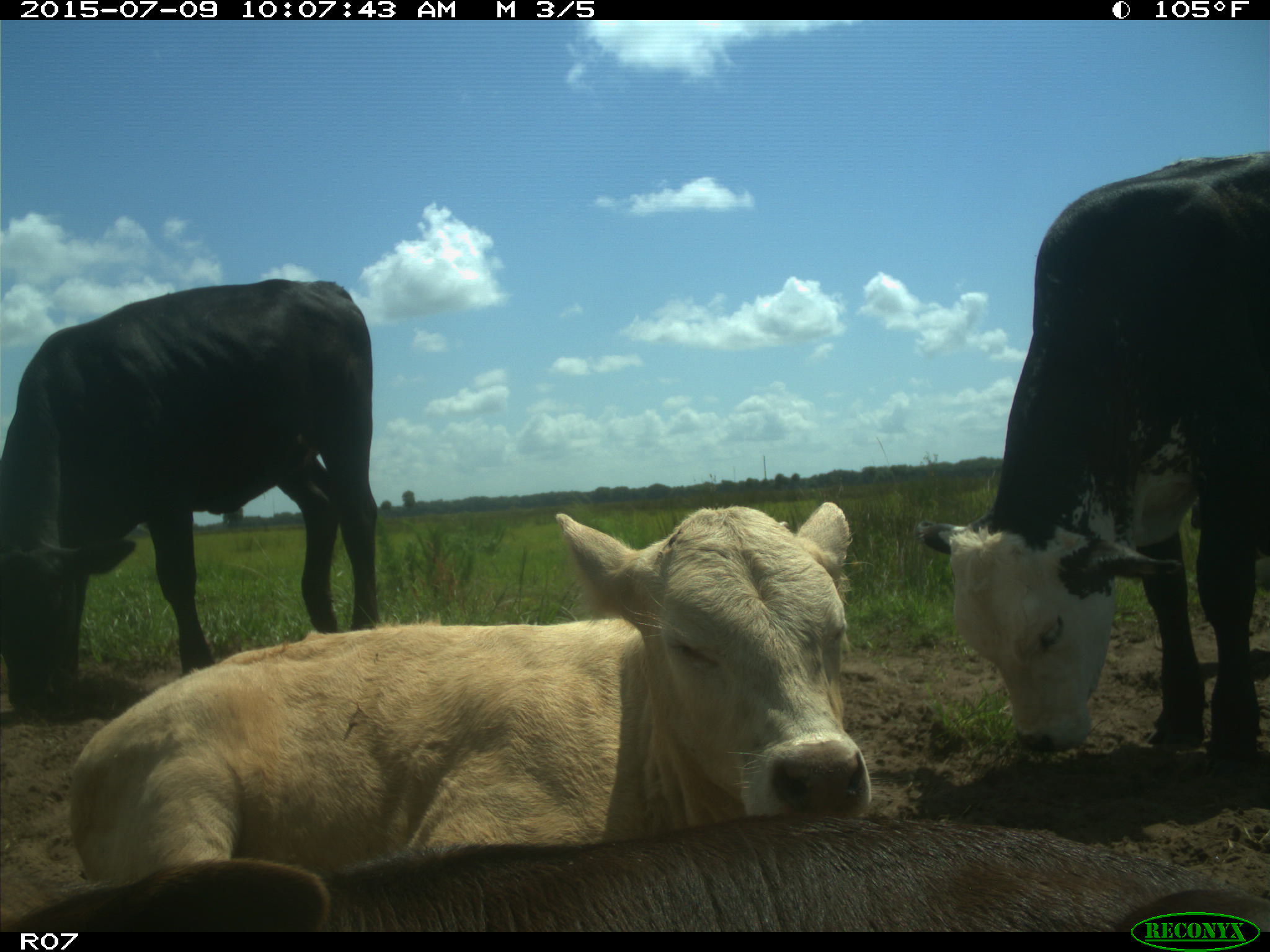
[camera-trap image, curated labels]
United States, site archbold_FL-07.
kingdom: Animalia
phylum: Chordata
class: Mammalia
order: Artiodactyla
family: Bovidae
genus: Bos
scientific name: Bos taurus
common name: domestic cow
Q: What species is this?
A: Bos taurus (domestic cow).